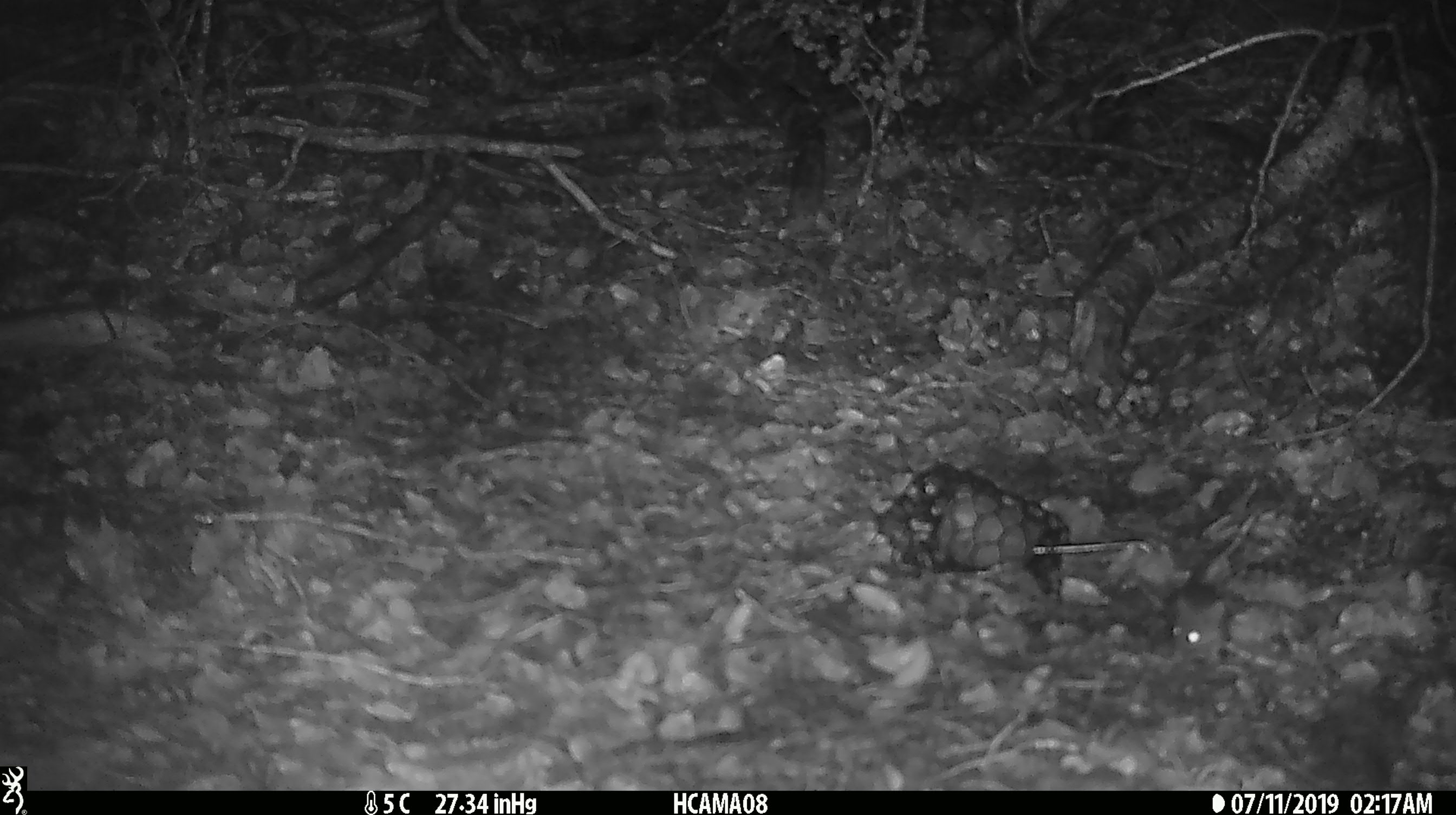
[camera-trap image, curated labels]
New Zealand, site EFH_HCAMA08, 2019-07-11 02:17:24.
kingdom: Animalia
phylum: Chordata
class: Mammalia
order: Rodentia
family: Muridae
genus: Mus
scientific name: Mus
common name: mouse